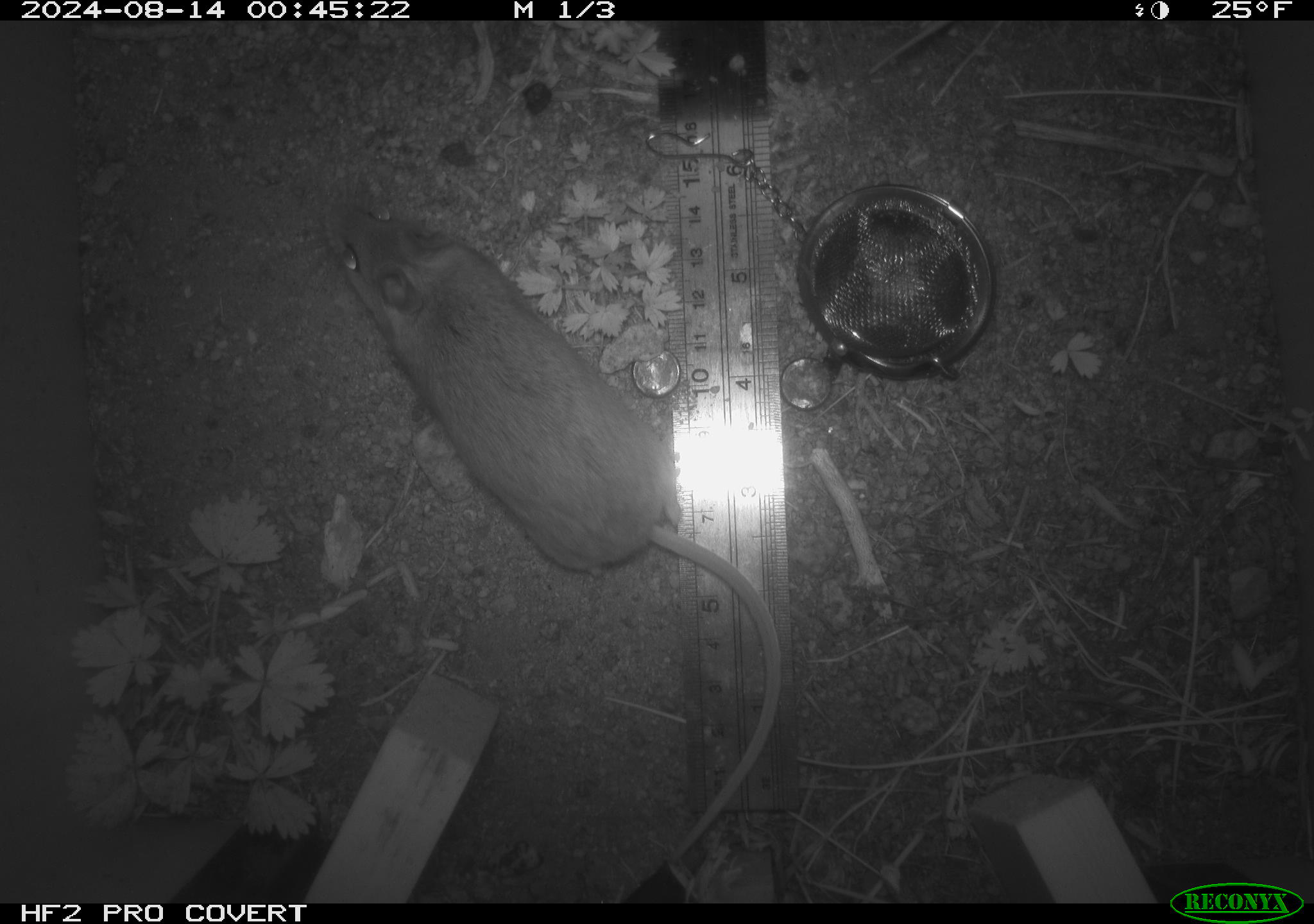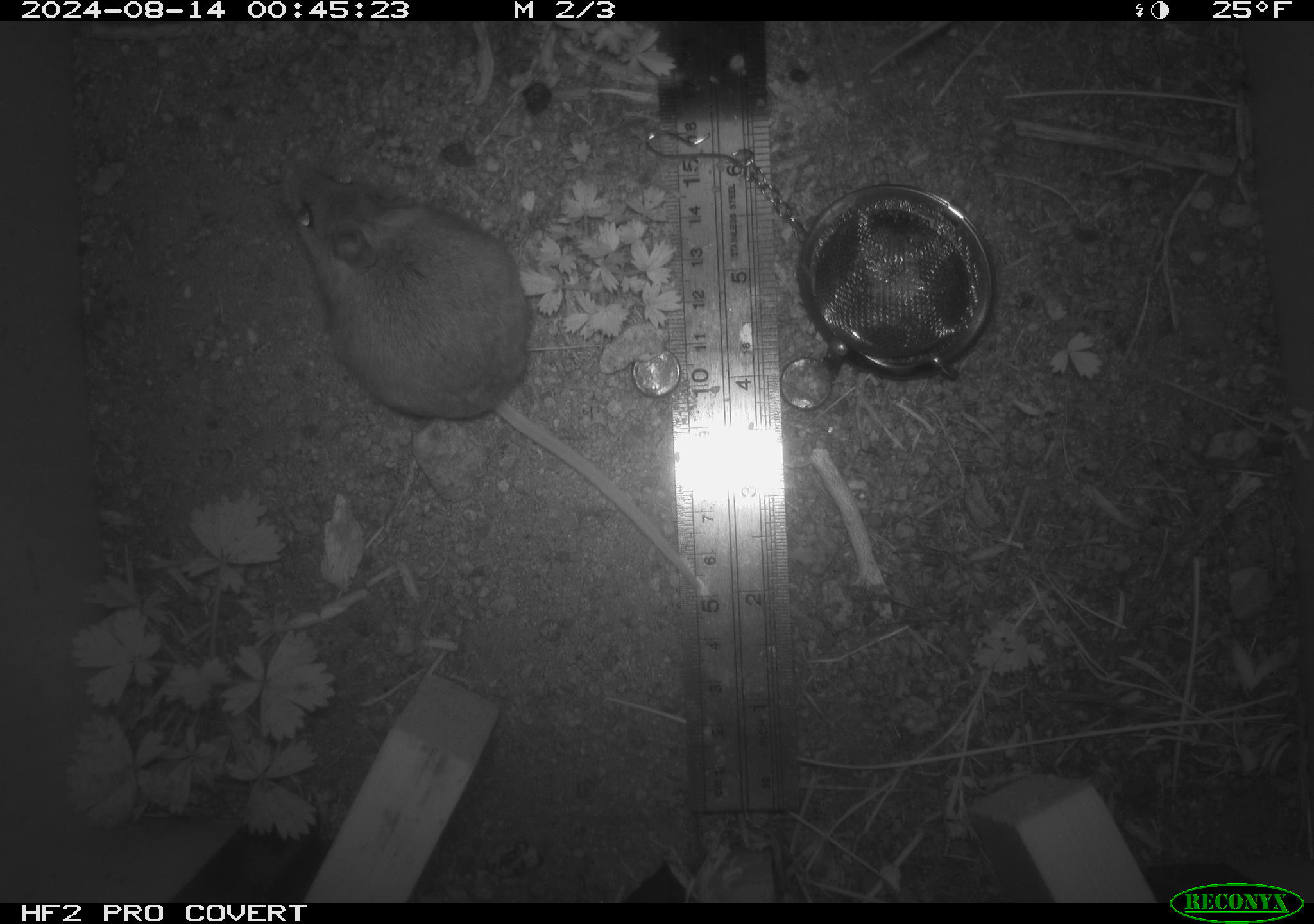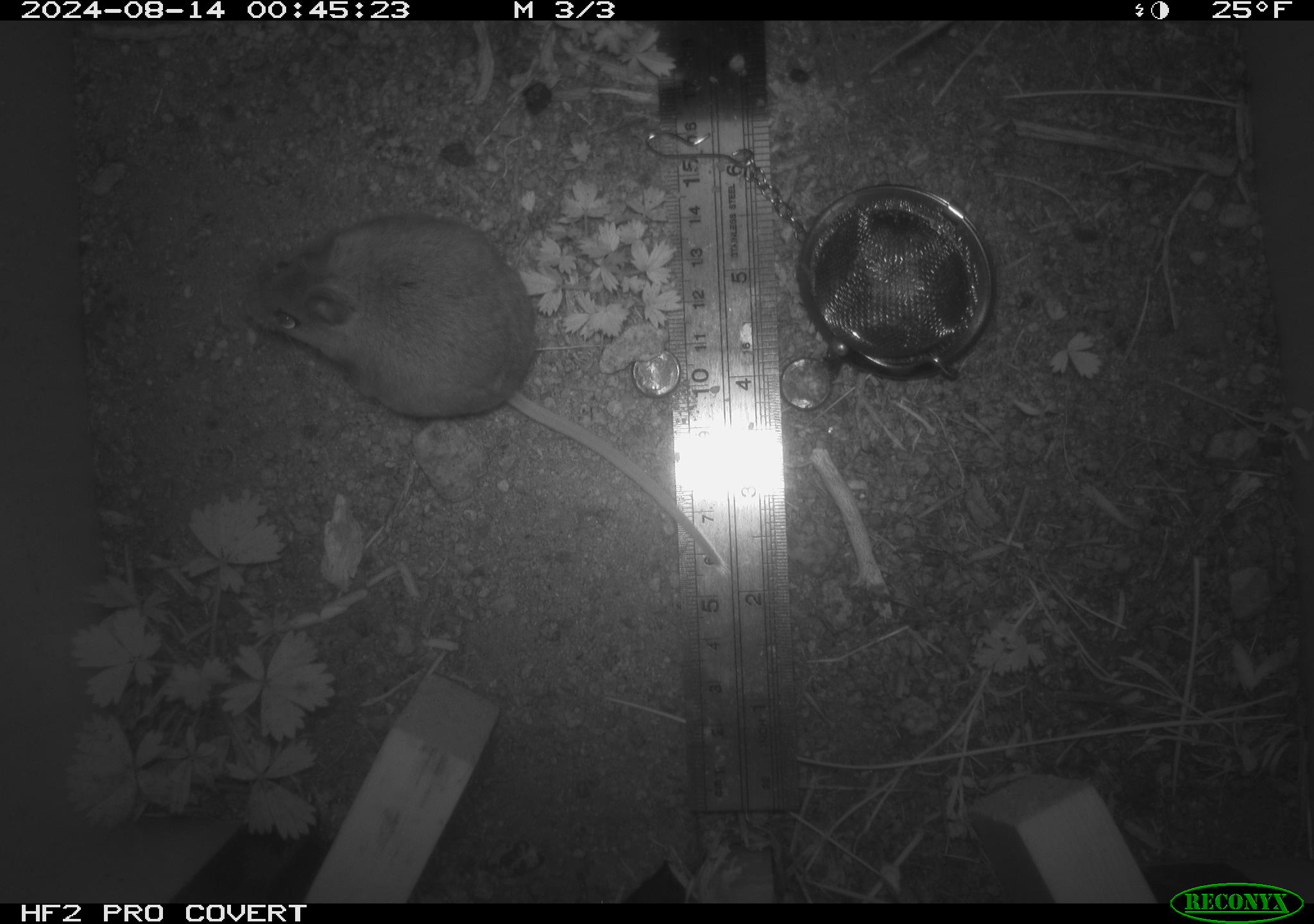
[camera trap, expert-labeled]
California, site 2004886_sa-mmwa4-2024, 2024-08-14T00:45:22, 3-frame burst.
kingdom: Animalia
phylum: Chordata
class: Mammalia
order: Rodentia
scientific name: Rodentia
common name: mouse species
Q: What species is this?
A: Mouse species (Rodentia).